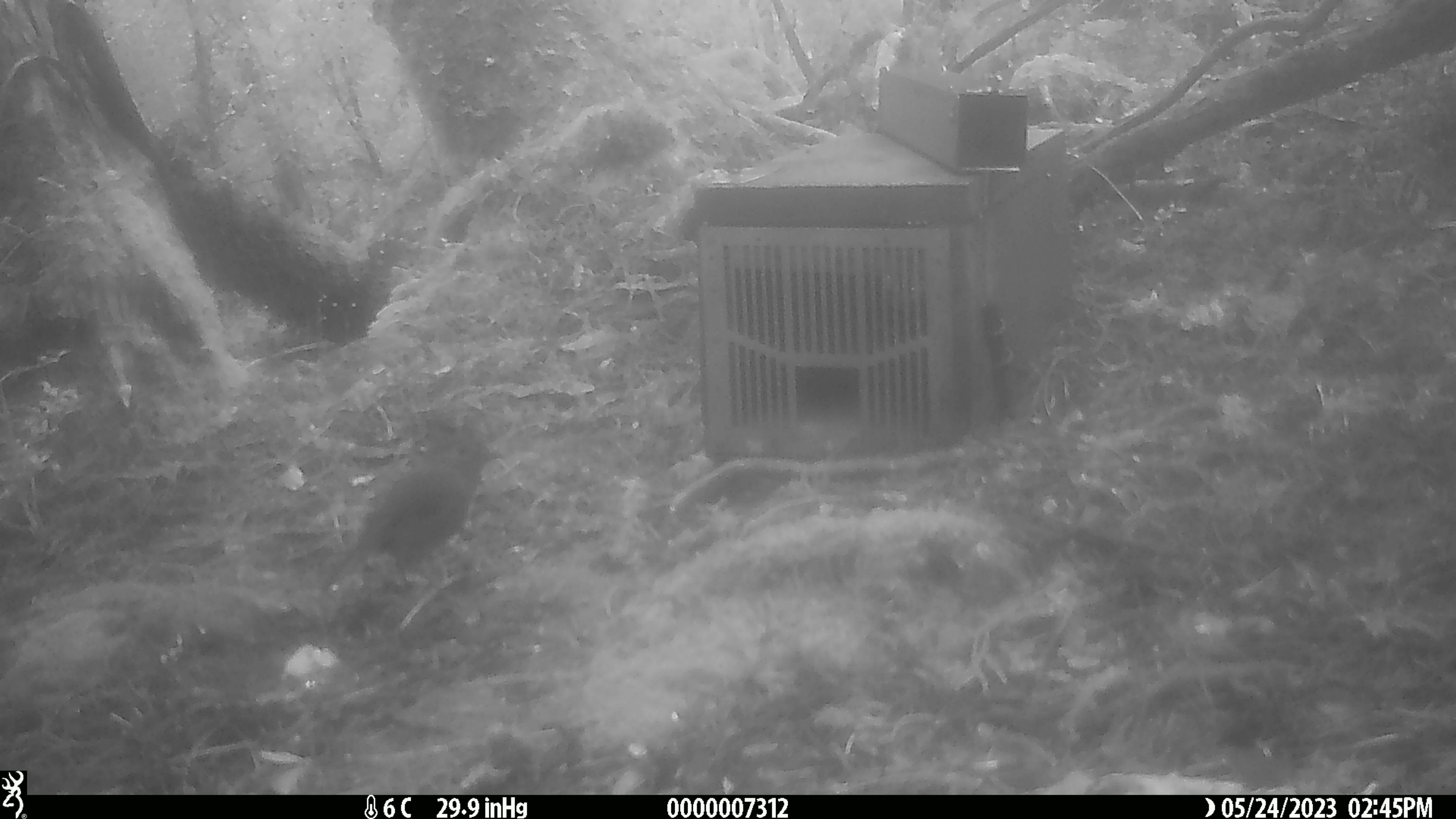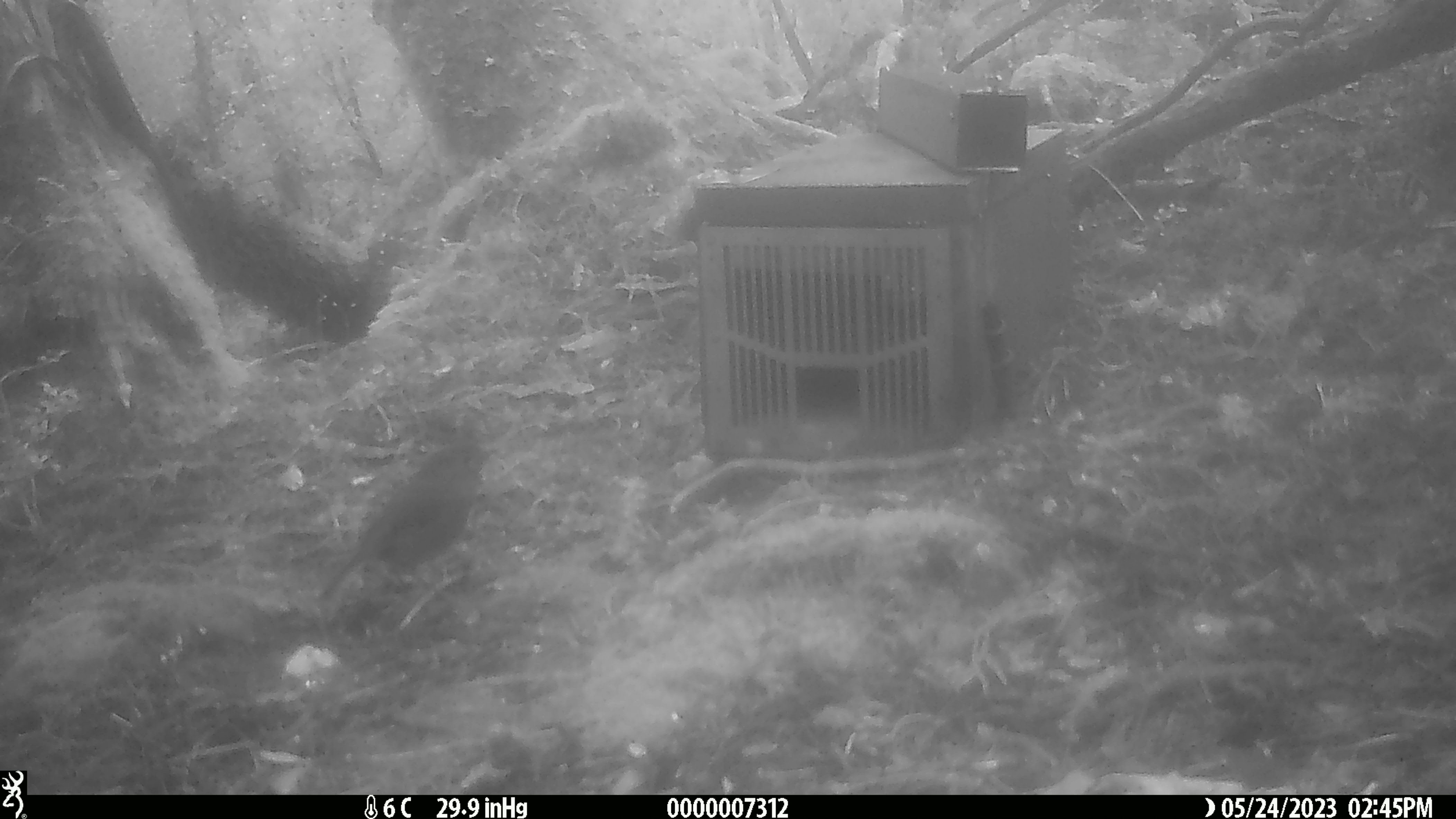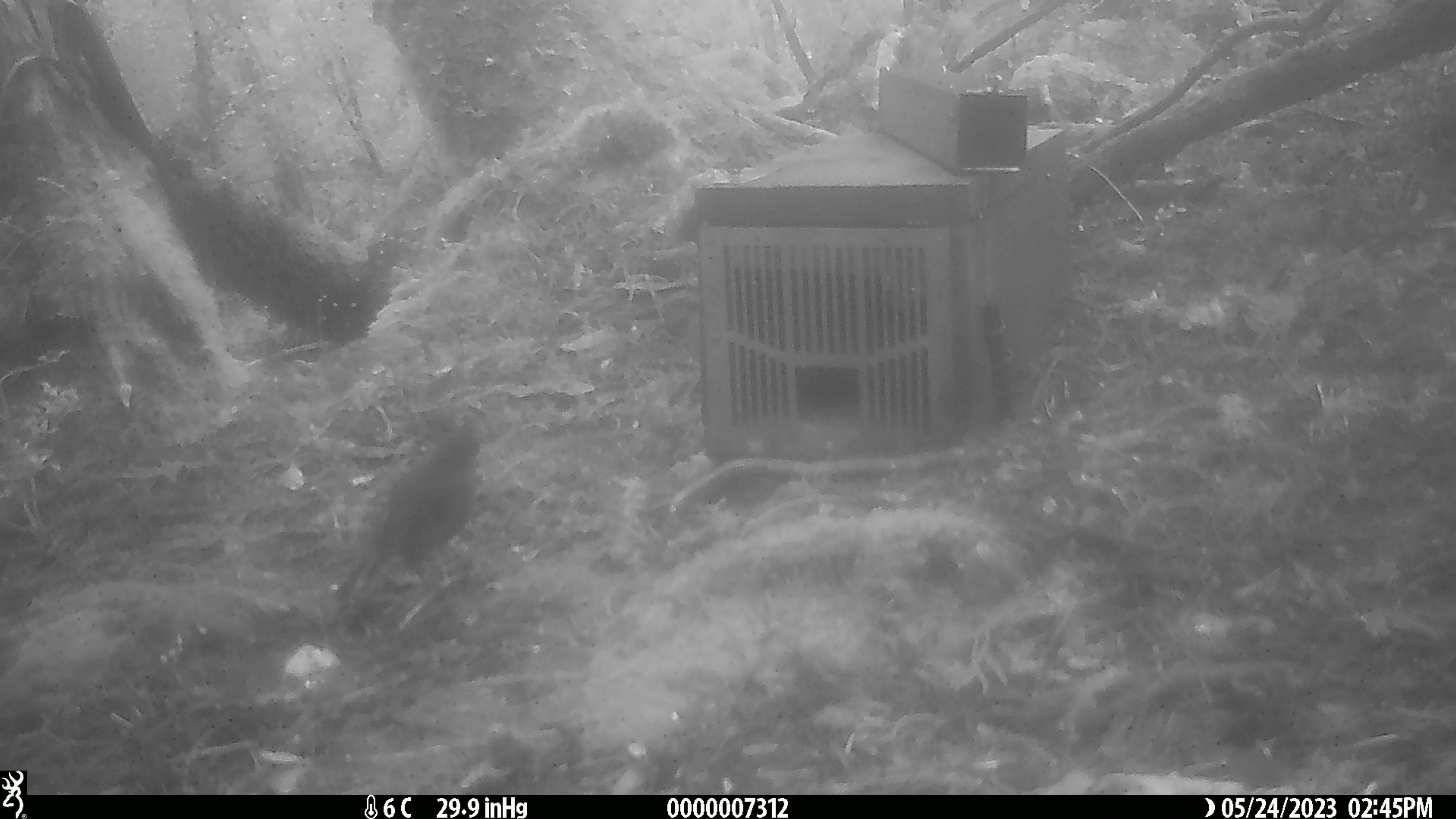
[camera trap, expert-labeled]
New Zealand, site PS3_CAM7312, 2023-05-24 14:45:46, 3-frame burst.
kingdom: Animalia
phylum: Chordata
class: Aves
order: Passeriformes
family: Petroicidae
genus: Petroica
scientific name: Petroica australis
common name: new zealand robin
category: robin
Robin (new zealand robin) (Petroica australis).